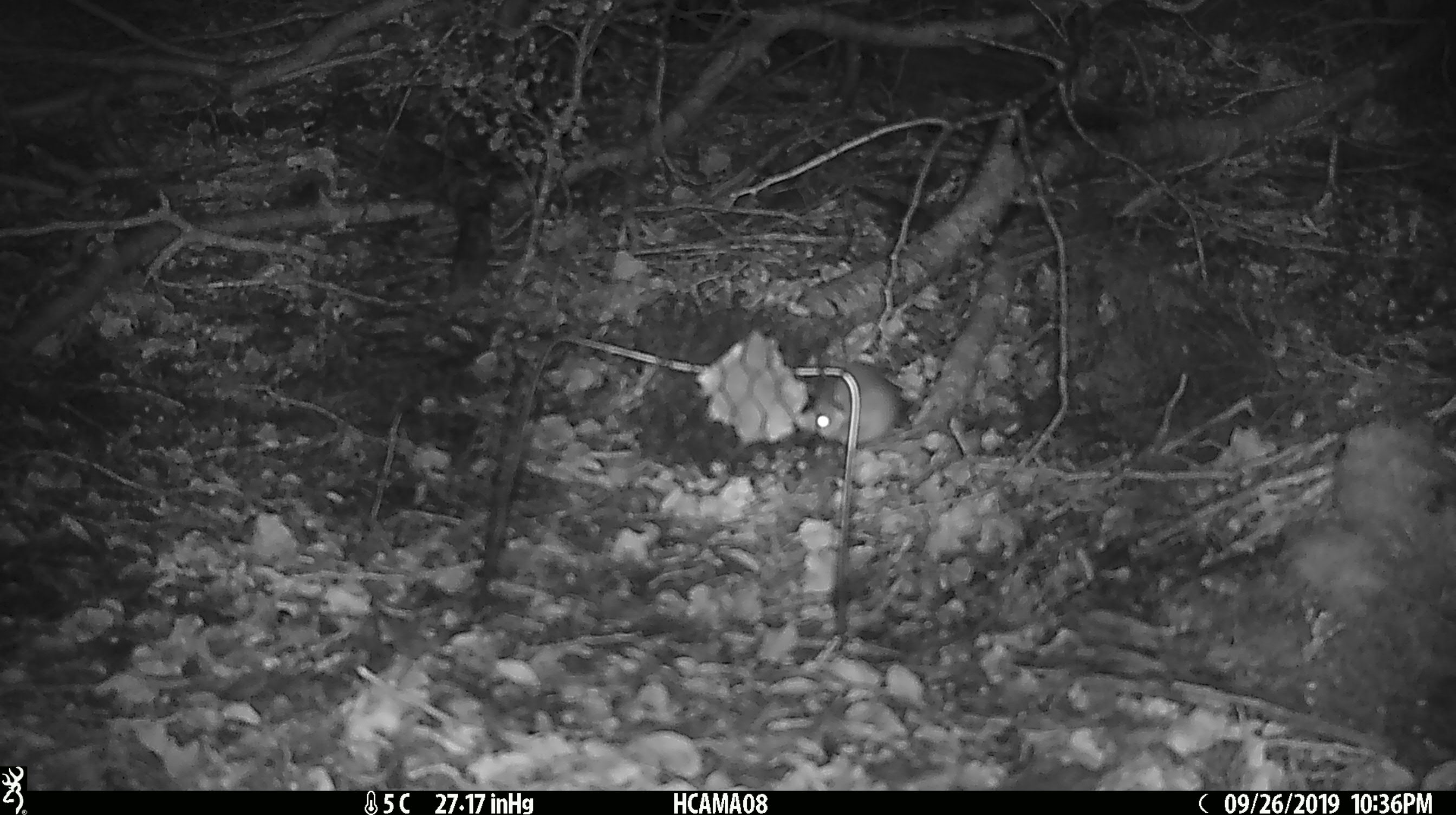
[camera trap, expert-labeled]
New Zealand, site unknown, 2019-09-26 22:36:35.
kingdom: Animalia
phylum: Chordata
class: Mammalia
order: Rodentia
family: Muridae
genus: Mus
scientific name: Mus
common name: mouse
Mouse (Mus).